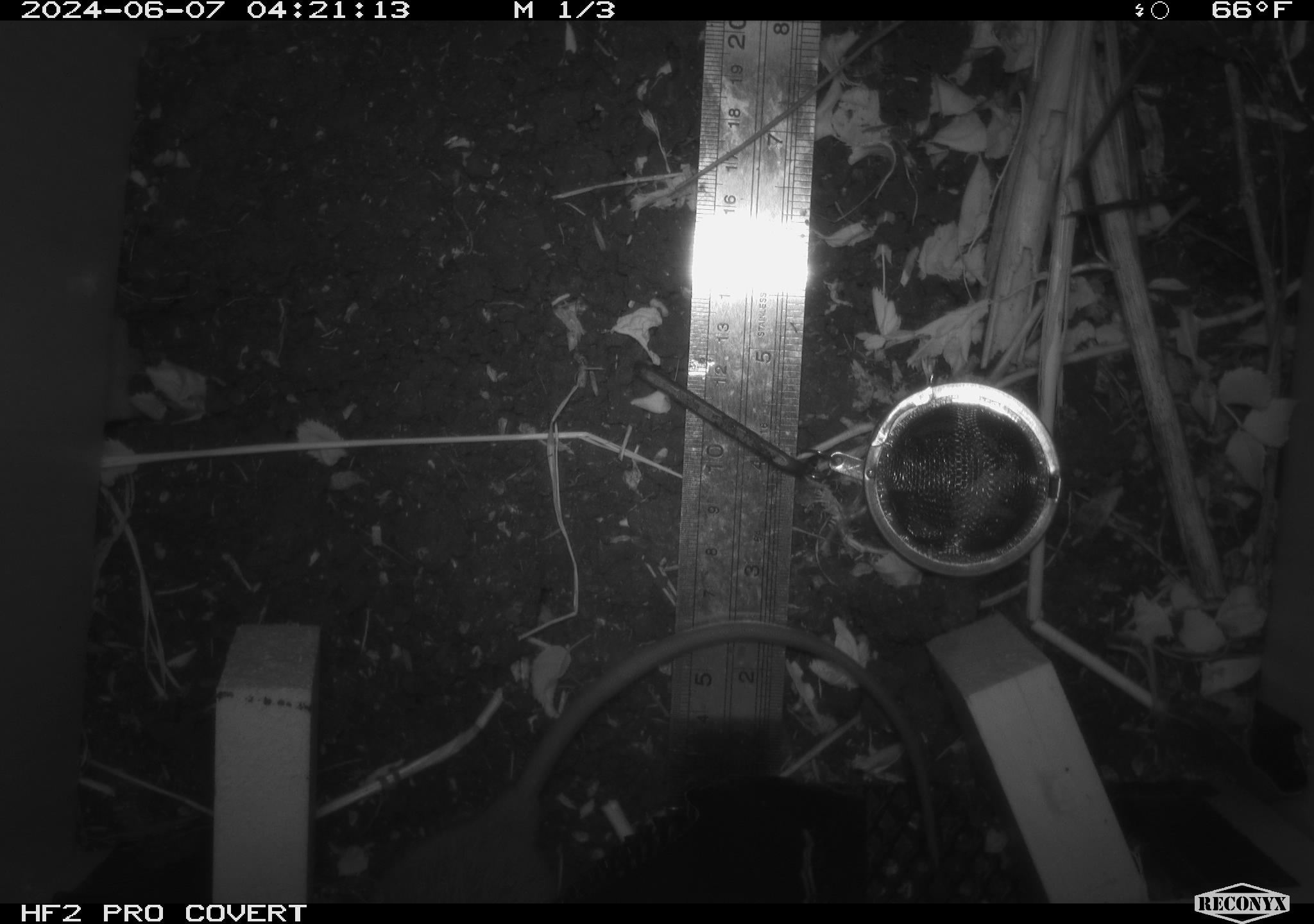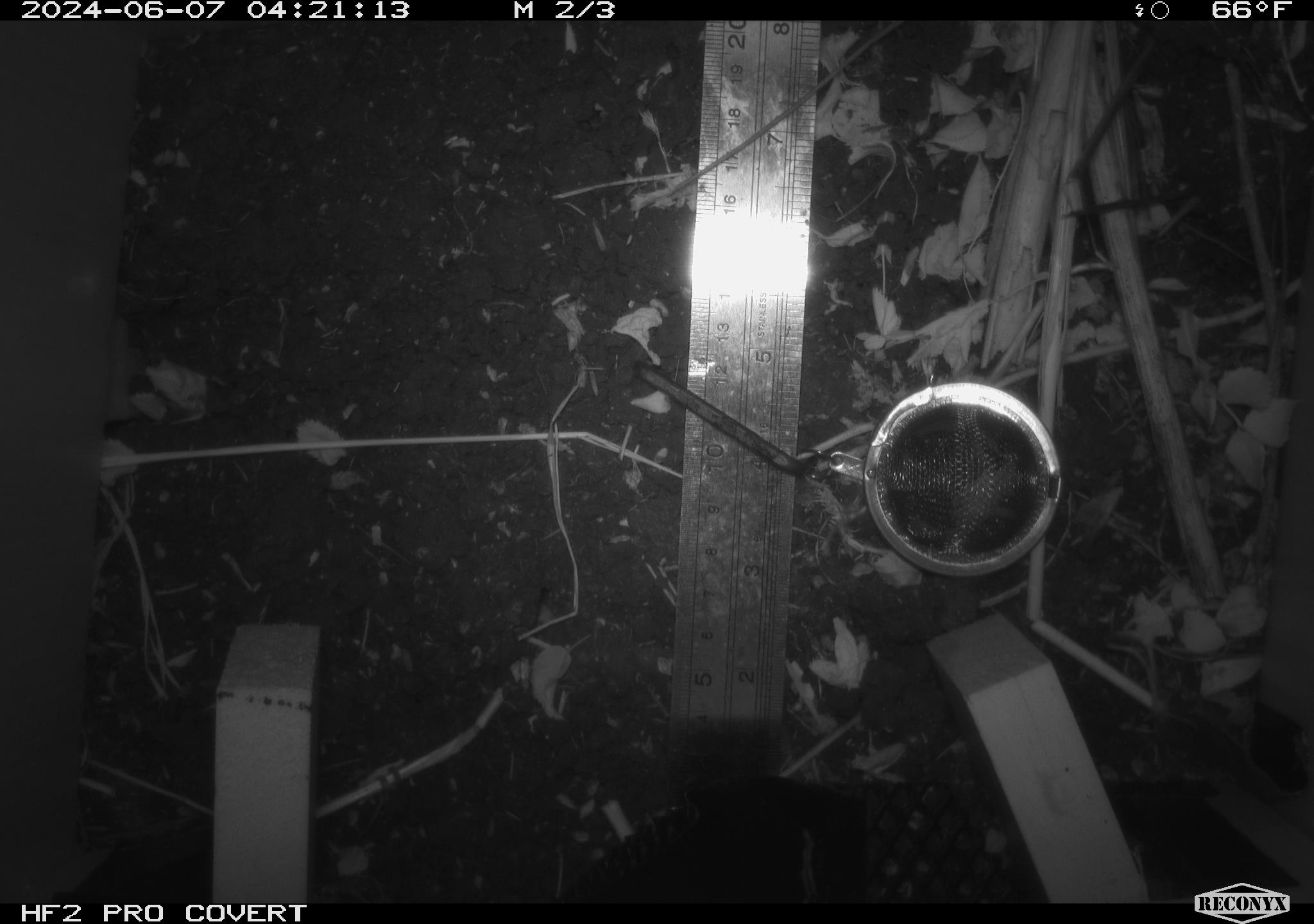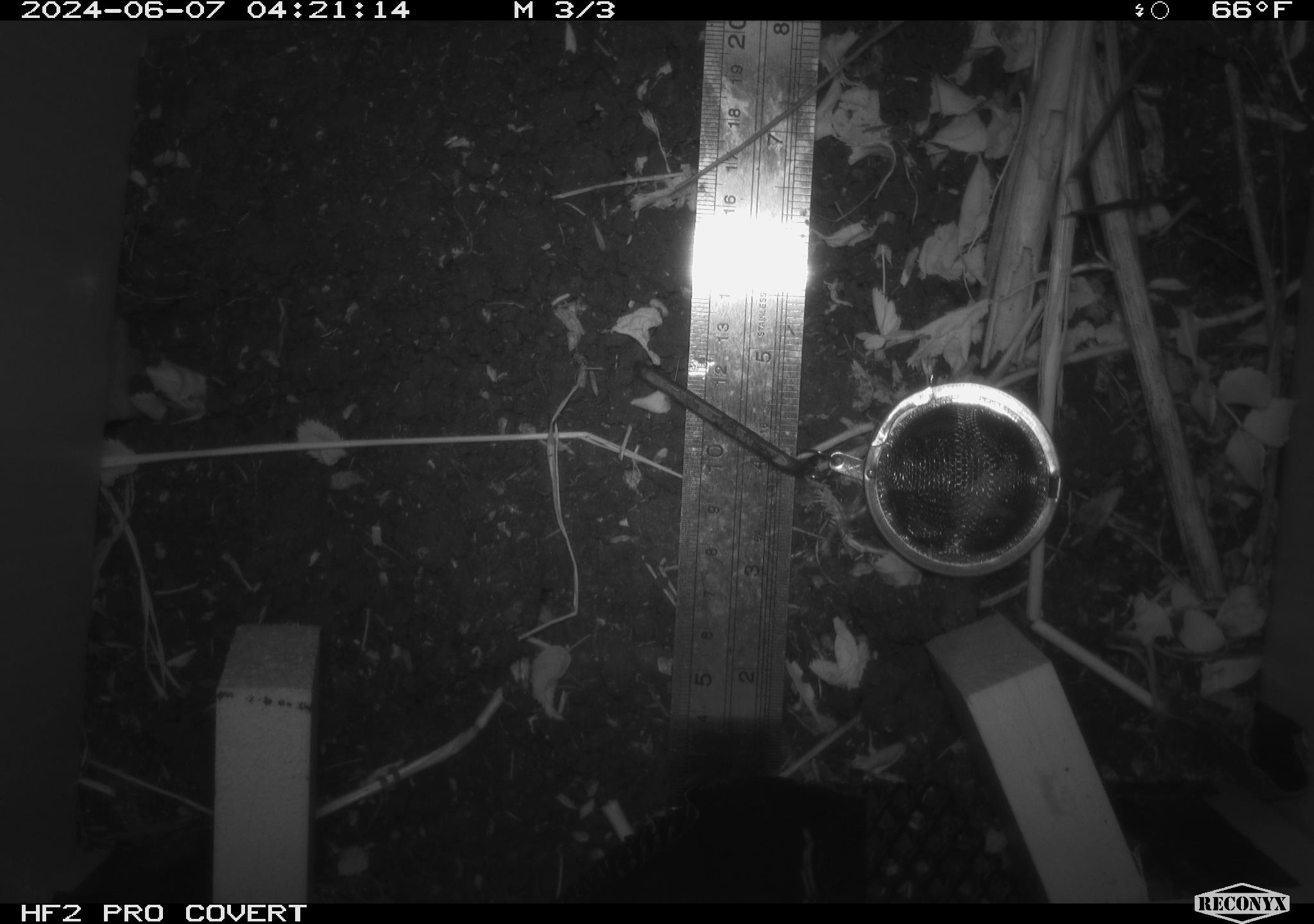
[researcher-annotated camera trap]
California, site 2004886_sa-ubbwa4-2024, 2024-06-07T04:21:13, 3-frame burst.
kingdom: Animalia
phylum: Chordata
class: Mammalia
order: Rodentia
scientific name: Rodentia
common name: woodrat or rat or mouse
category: woodrat or rat or mouse species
Woodrat or rat or mouse species (woodrat or rat or mouse) (Rodentia).